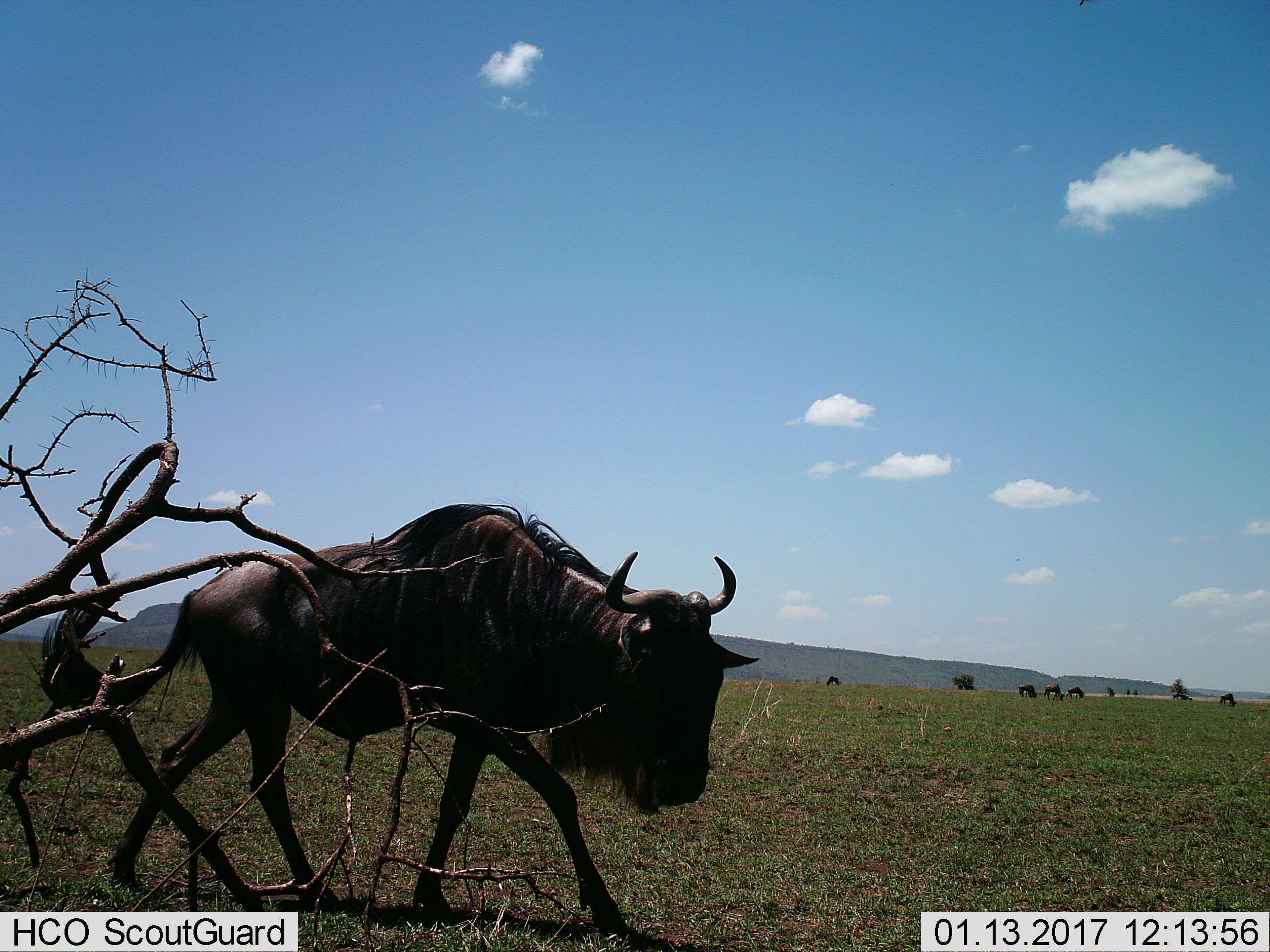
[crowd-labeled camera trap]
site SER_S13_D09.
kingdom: Animalia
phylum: Chordata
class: Mammalia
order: Artiodactyla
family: Bovidae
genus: Connochaetes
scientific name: Connochaetes taurinus taurinus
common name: blue wildebeest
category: wildebeestblue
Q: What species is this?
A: Wildebeestblue (blue wildebeest) (Connochaetes taurinus taurinus).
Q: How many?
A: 6.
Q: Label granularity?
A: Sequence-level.